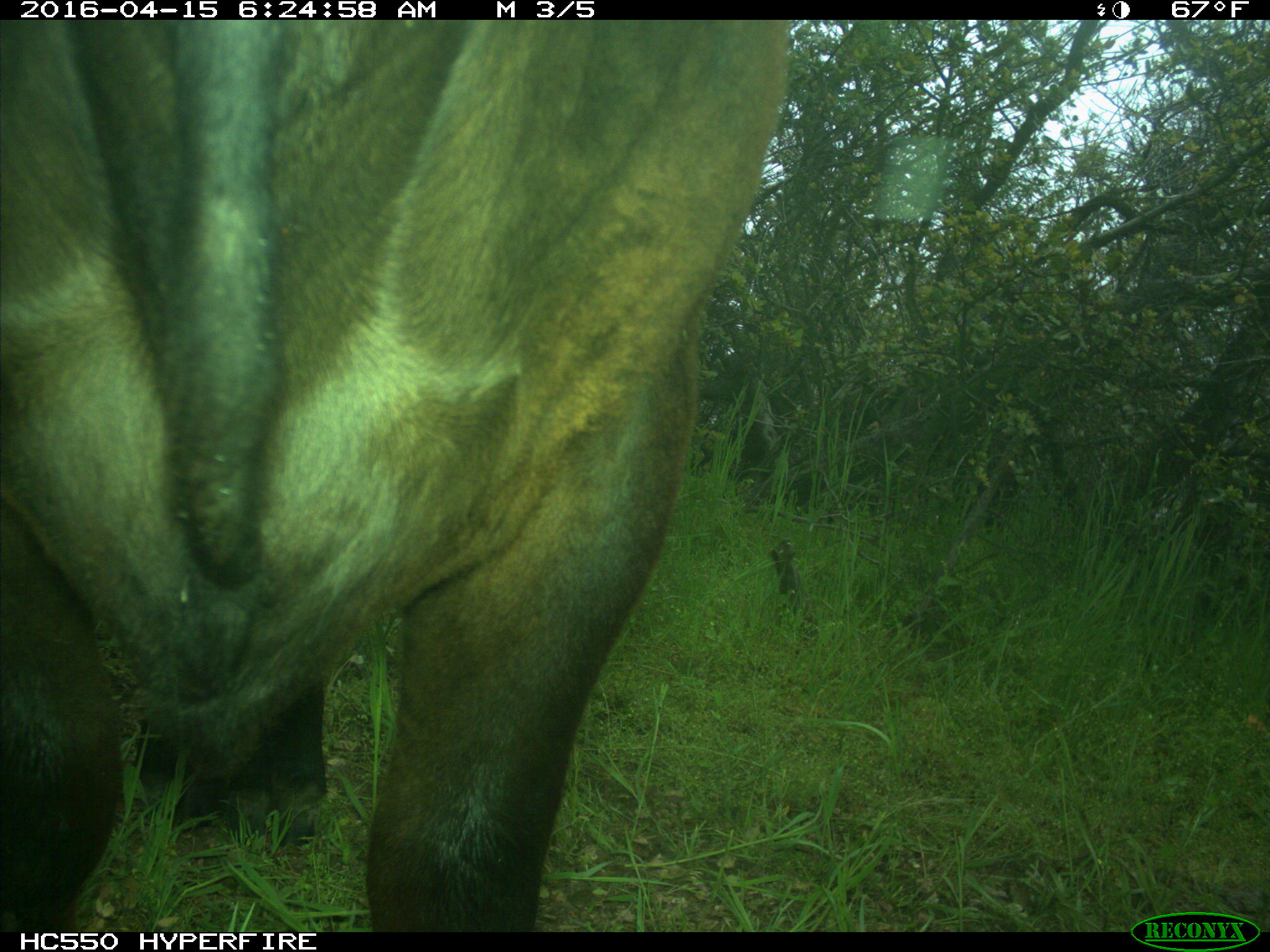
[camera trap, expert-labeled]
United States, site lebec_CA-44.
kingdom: Animalia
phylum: Chordata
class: Mammalia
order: Artiodactyla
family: Bovidae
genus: Bos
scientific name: Bos taurus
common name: domestic cow